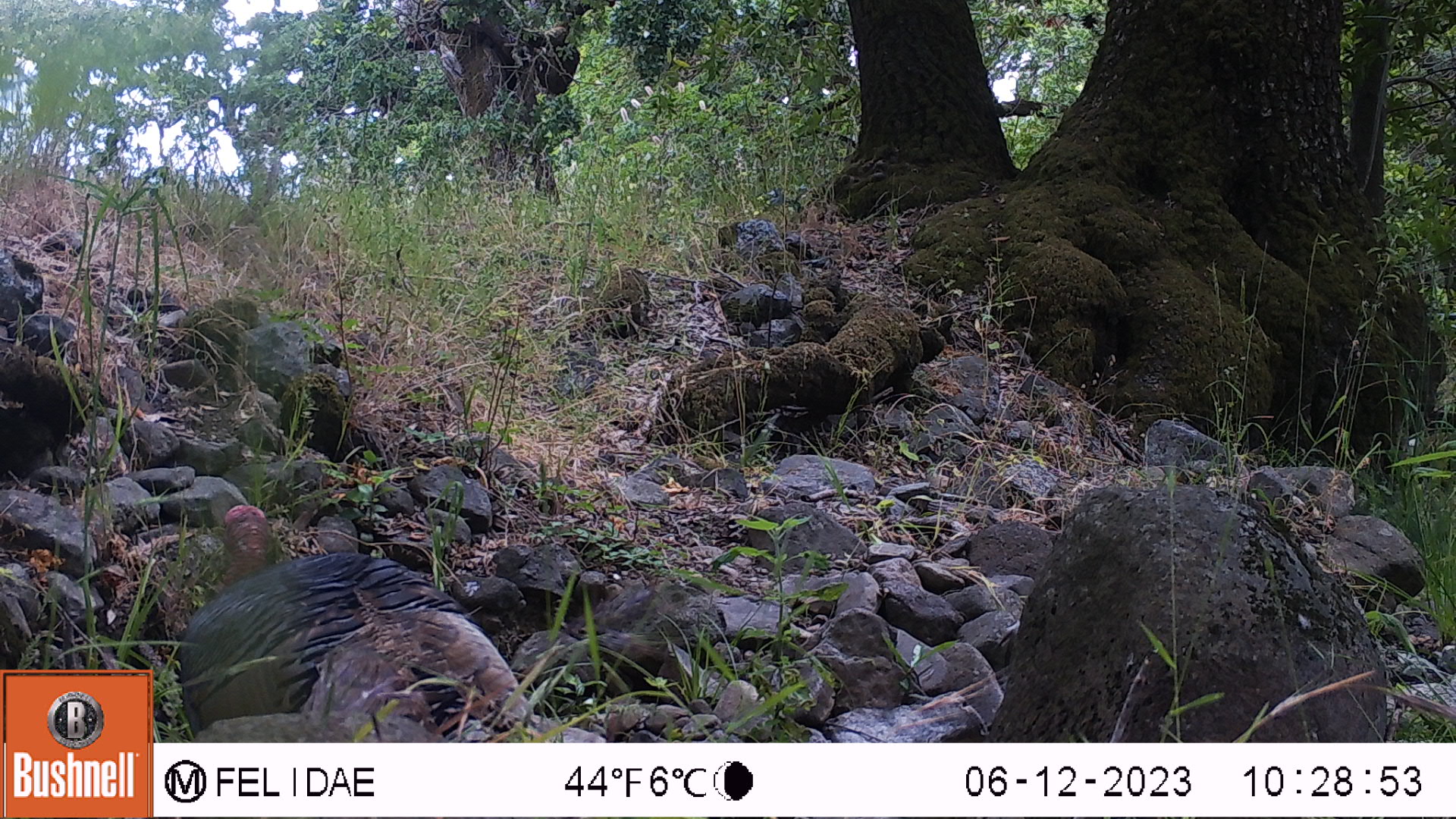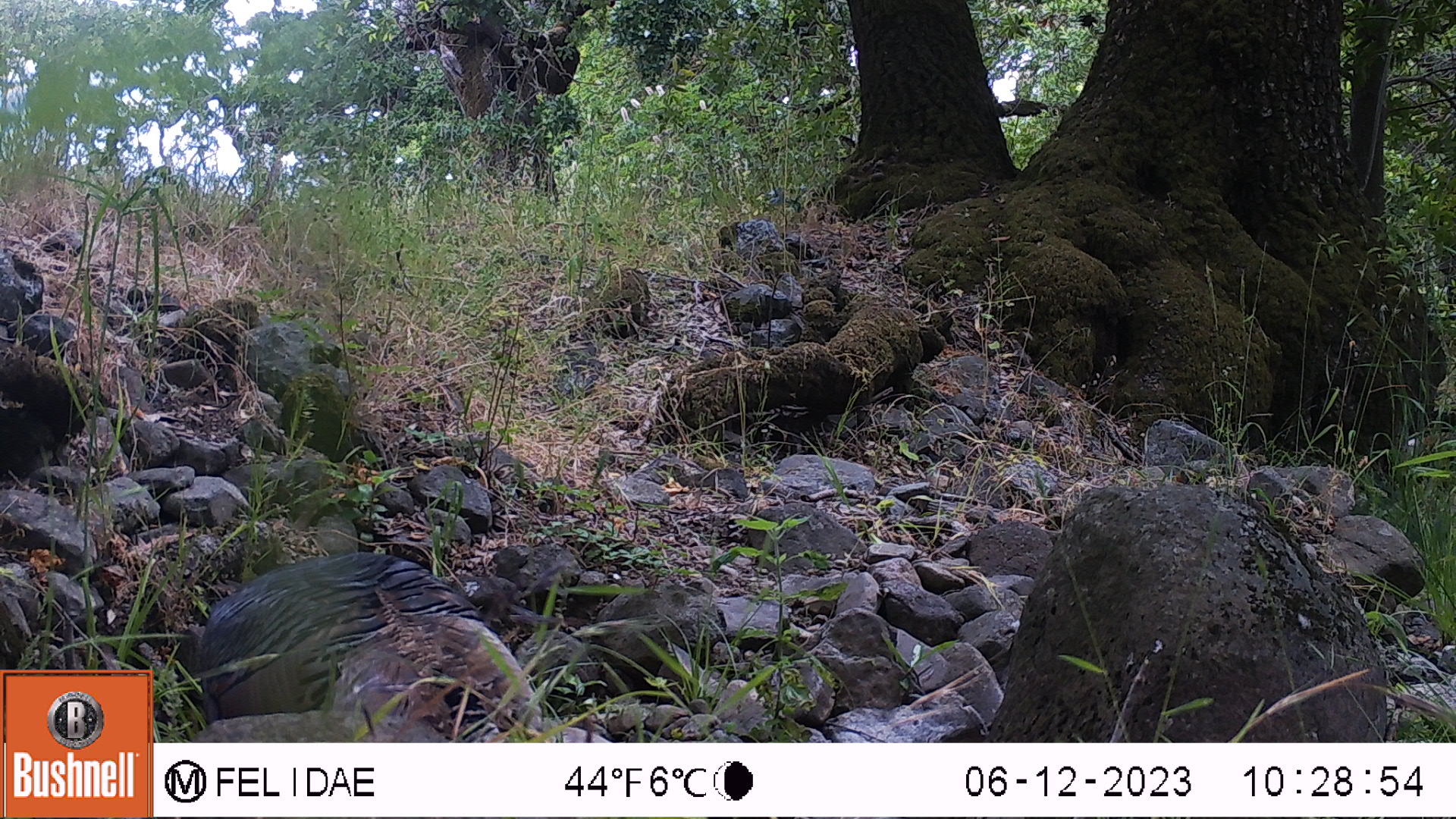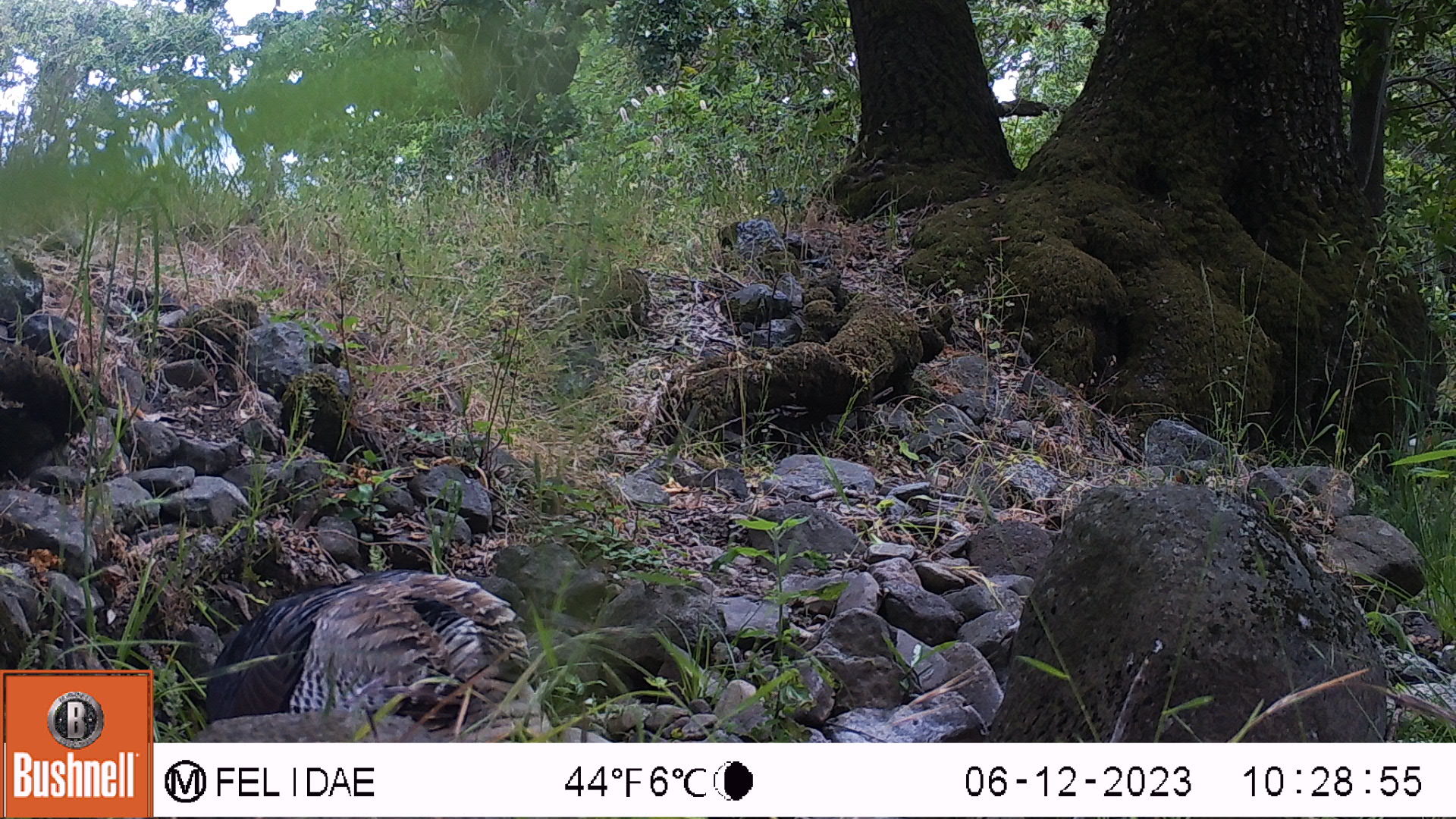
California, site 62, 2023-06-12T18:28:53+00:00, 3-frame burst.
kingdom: Animalia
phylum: Chordata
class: Aves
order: Galliformes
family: Phasianidae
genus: Meleagris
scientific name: Meleagris gallopavo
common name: turkey